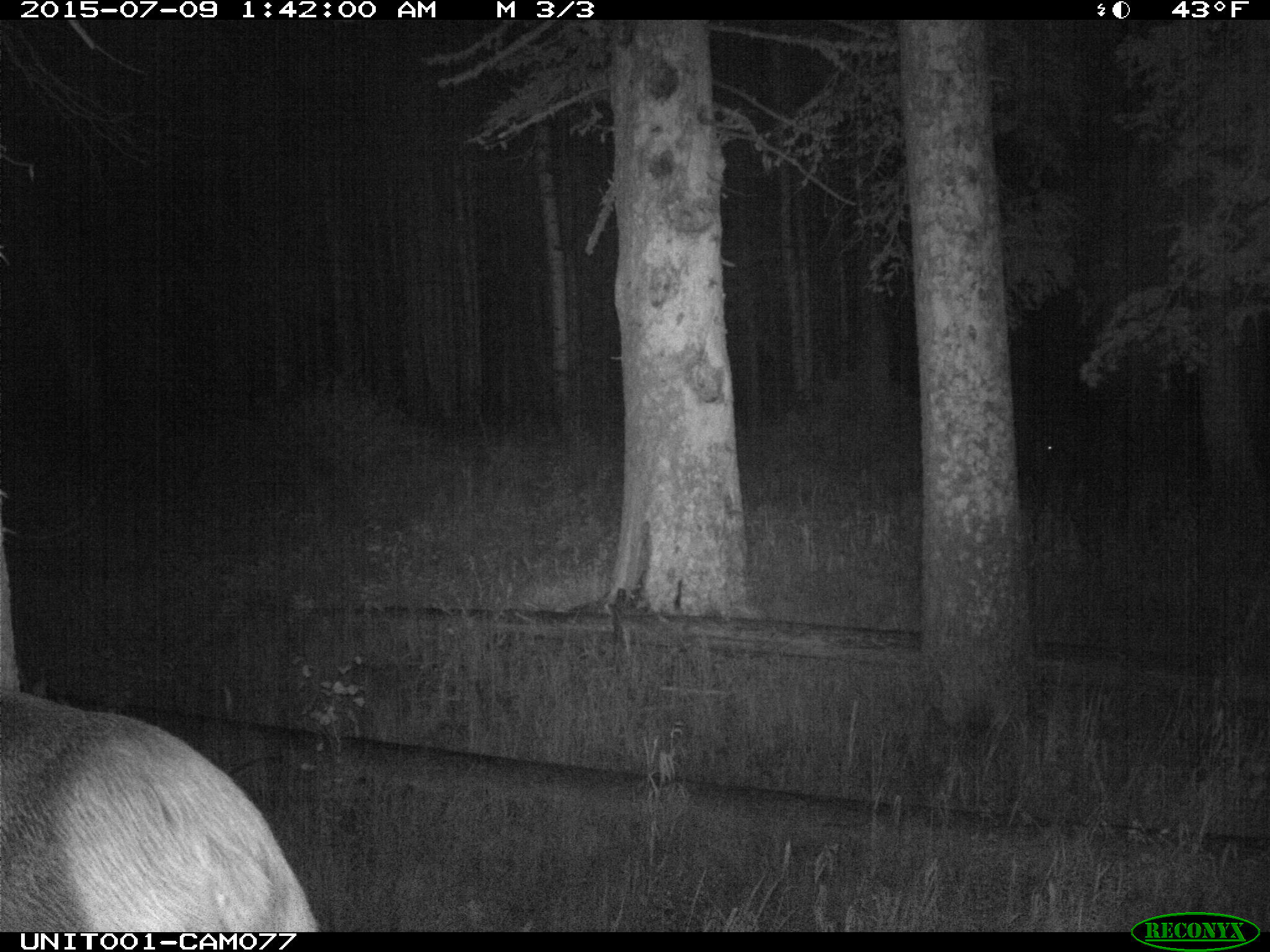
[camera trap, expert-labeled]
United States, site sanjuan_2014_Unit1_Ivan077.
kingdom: Animalia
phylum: Chordata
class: Mammalia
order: Artiodactyla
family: Cervidae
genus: Cervus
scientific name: Cervus elaphus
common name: red deer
Cervus elaphus (red deer).